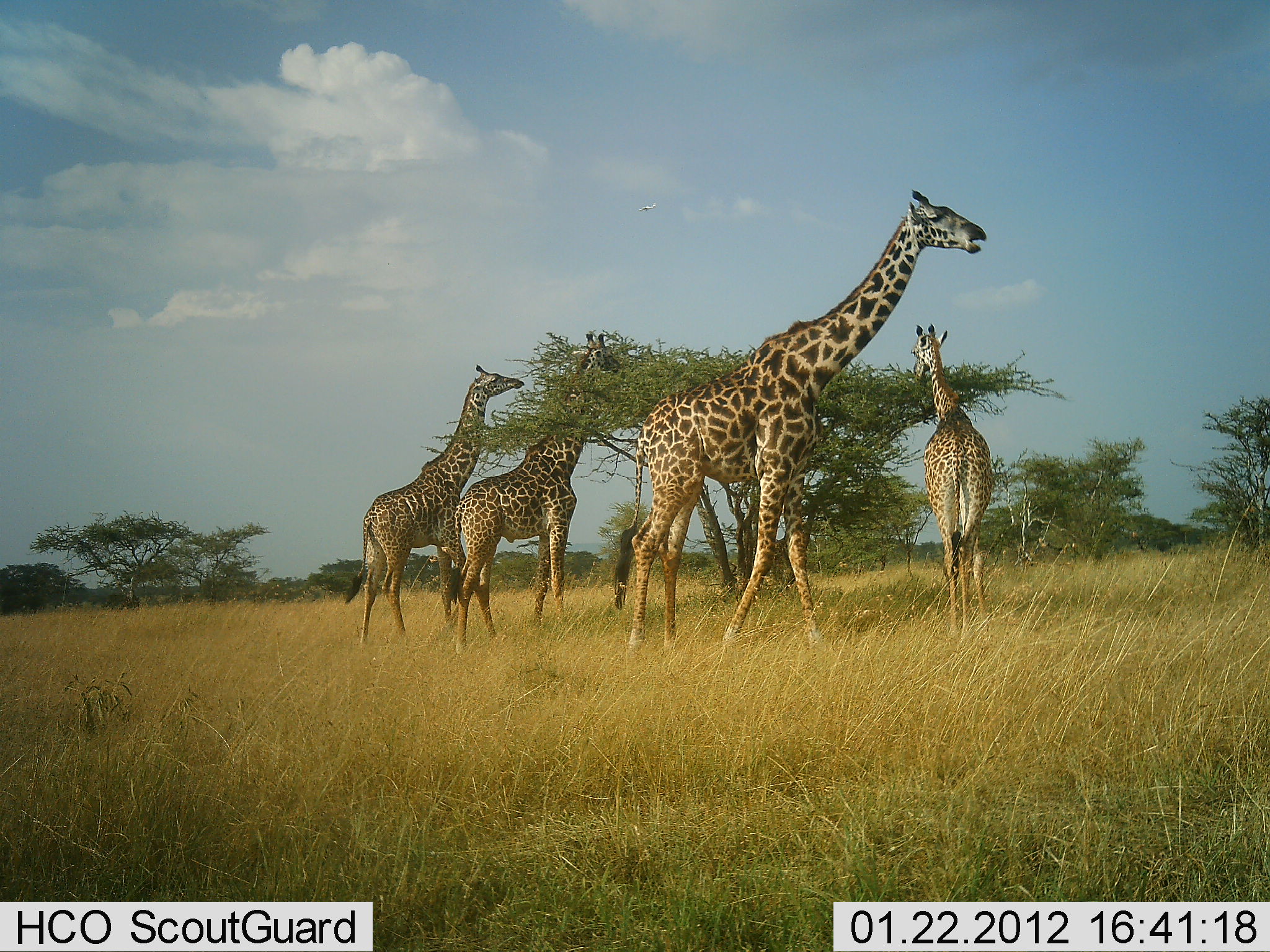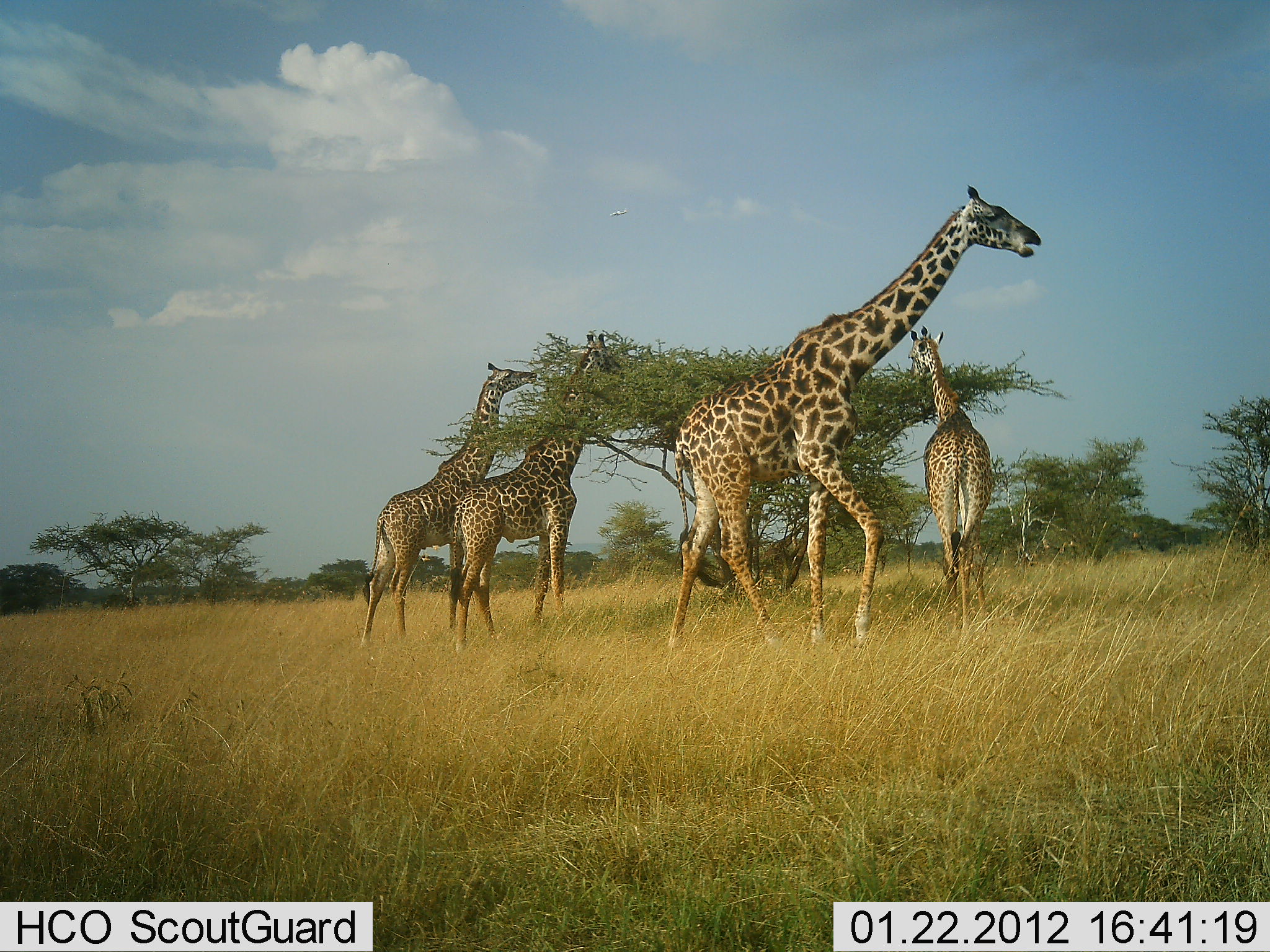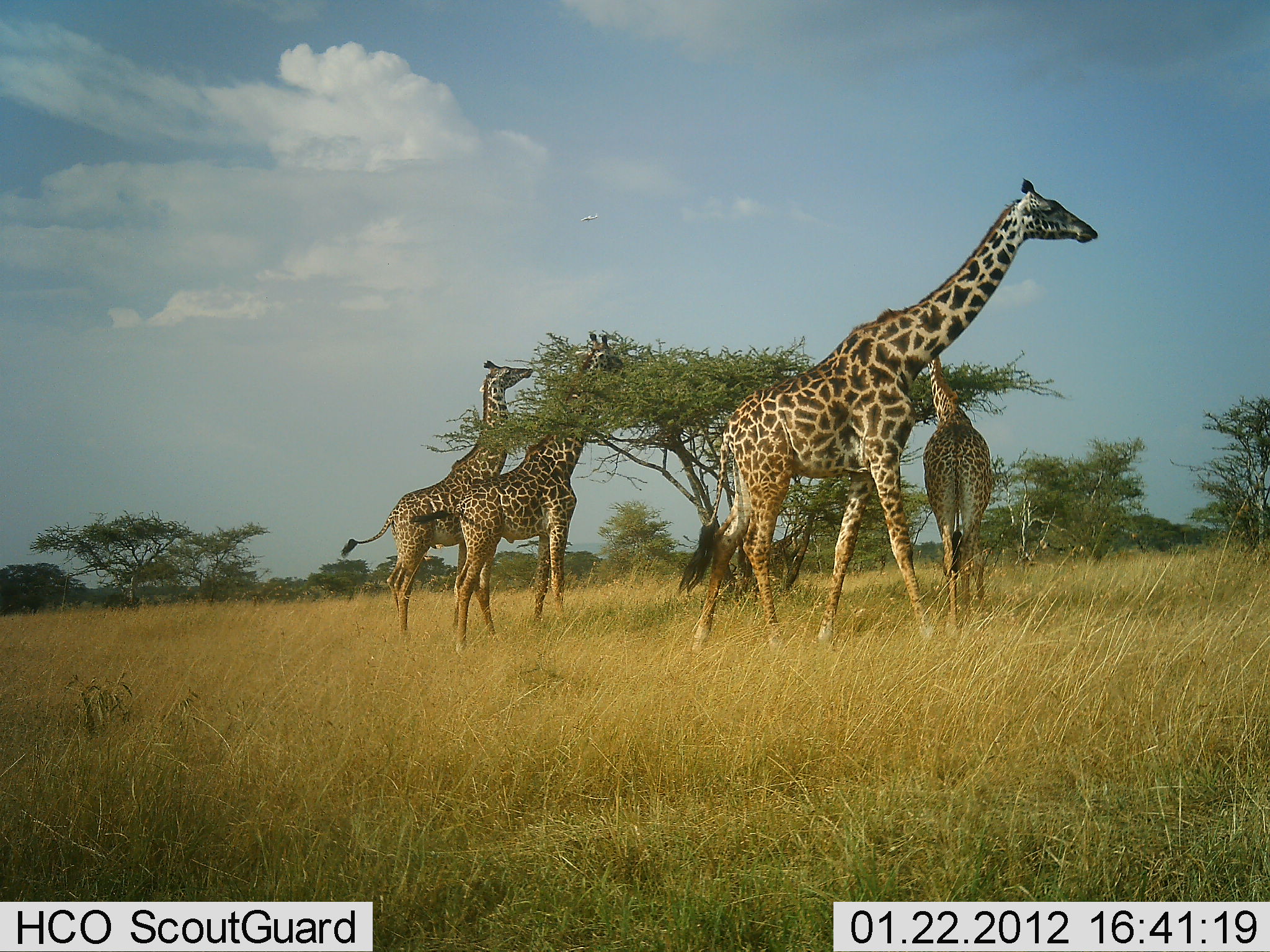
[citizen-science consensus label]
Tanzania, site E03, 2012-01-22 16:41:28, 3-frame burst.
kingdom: Animalia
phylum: Chordata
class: Mammalia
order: Artiodactyla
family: Giraffidae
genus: Giraffa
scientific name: Giraffa camelopardalis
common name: giraffe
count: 4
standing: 27%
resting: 0%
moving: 77%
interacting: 0%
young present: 0%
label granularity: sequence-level